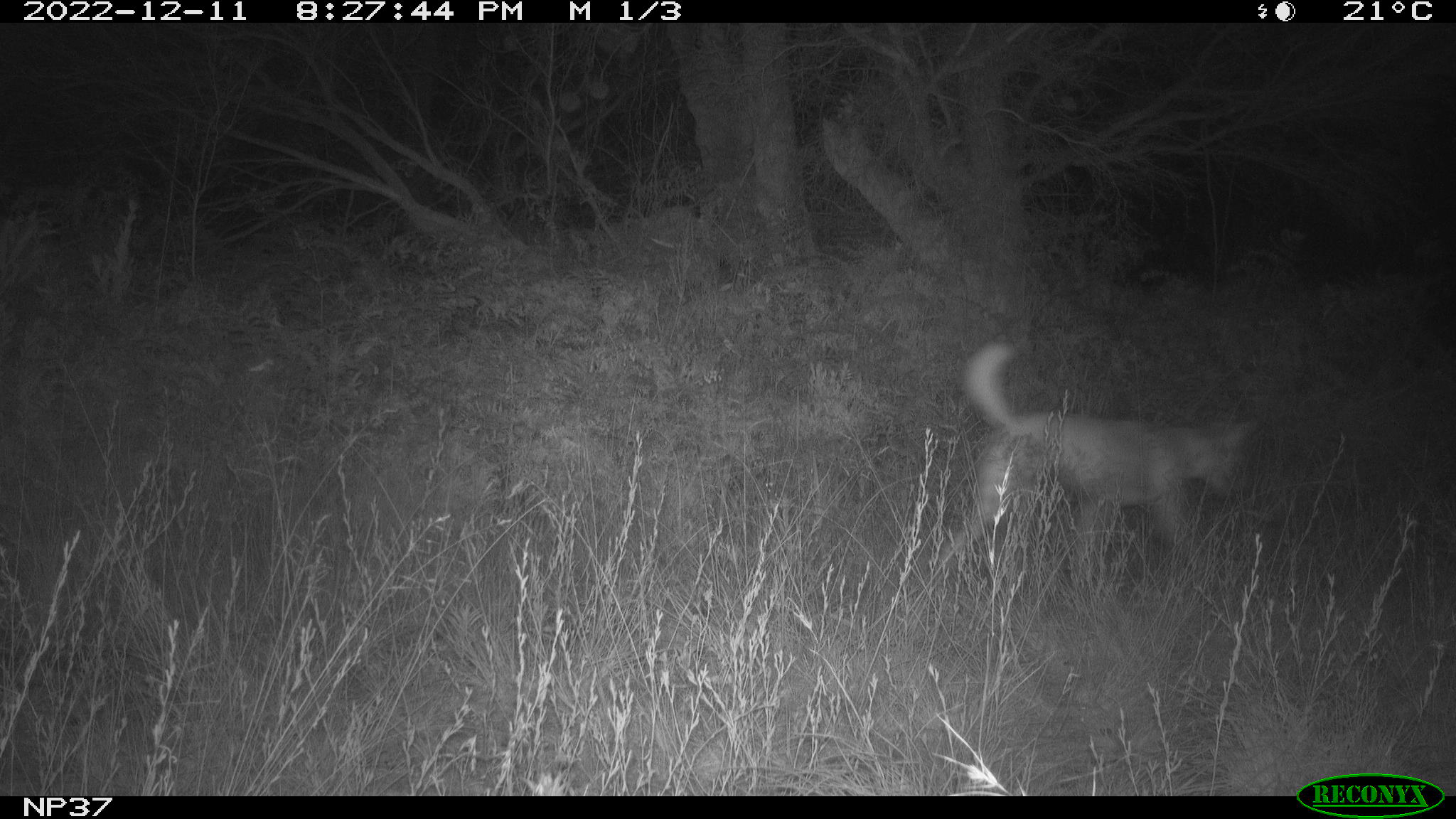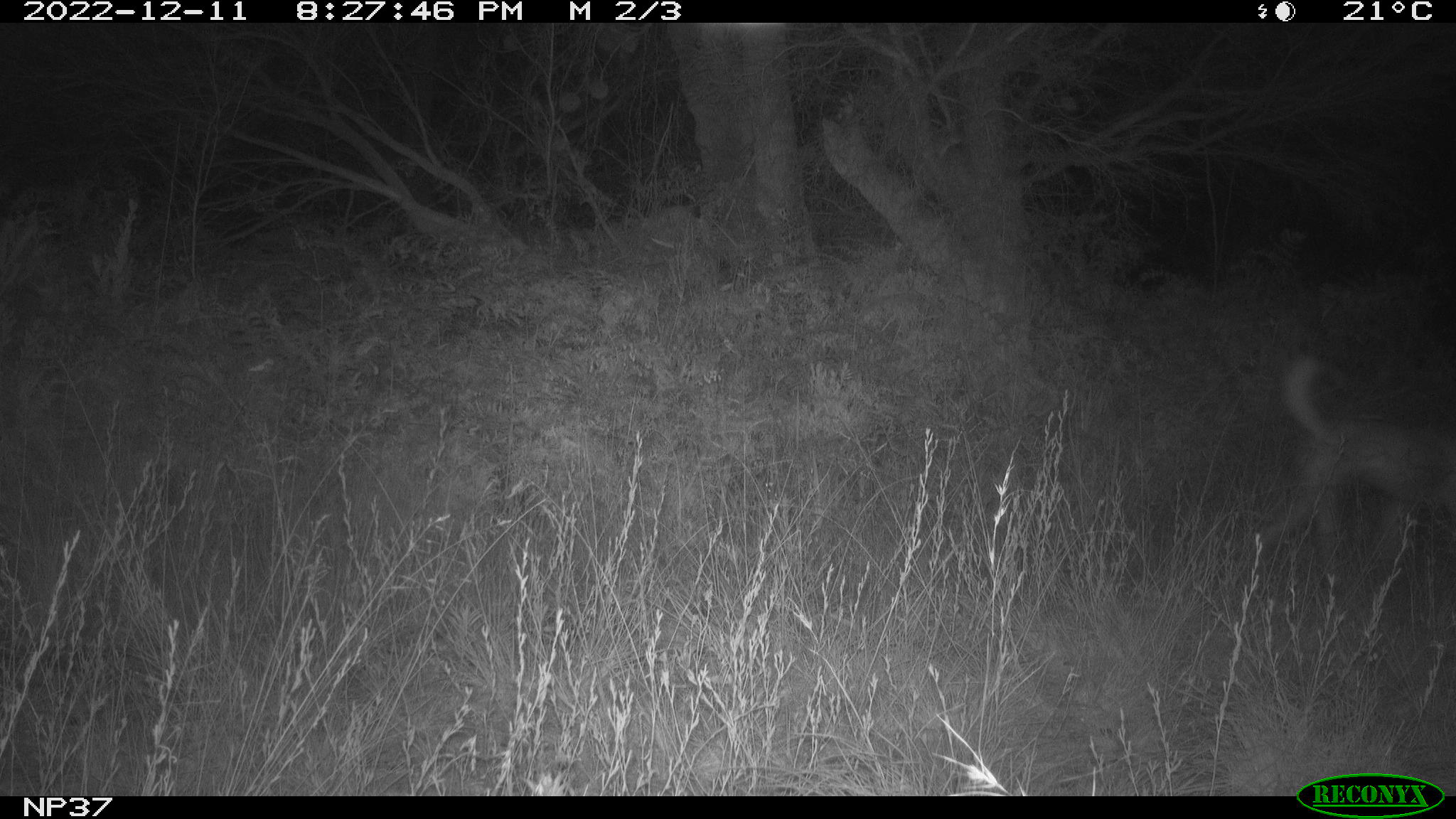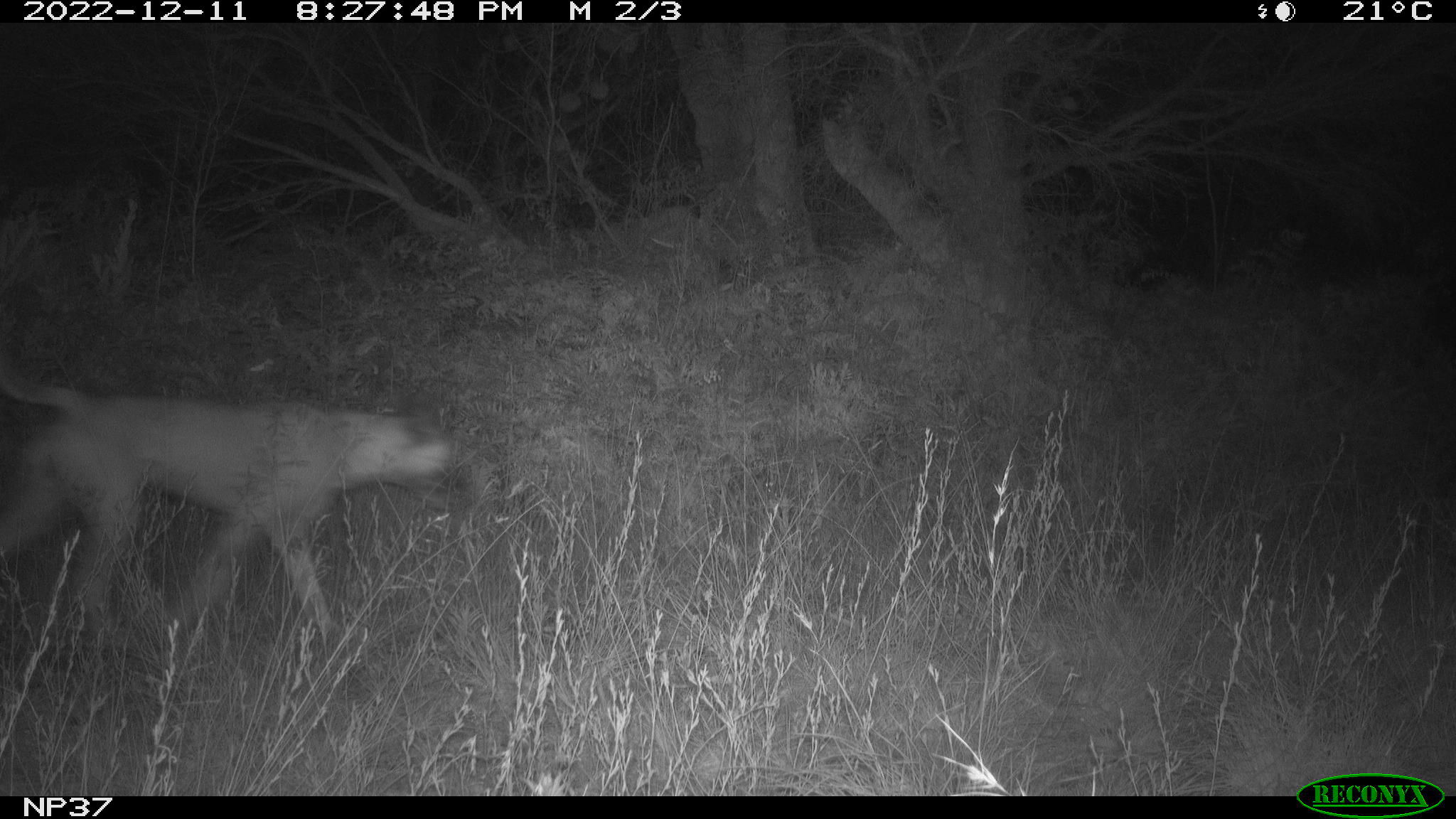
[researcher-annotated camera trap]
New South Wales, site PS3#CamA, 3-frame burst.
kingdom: Animalia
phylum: Chordata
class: Mammalia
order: Carnivora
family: Canidae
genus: Canis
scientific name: Canis familiaris dingo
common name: dingo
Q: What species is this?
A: Dingo (Canis familiaris dingo).